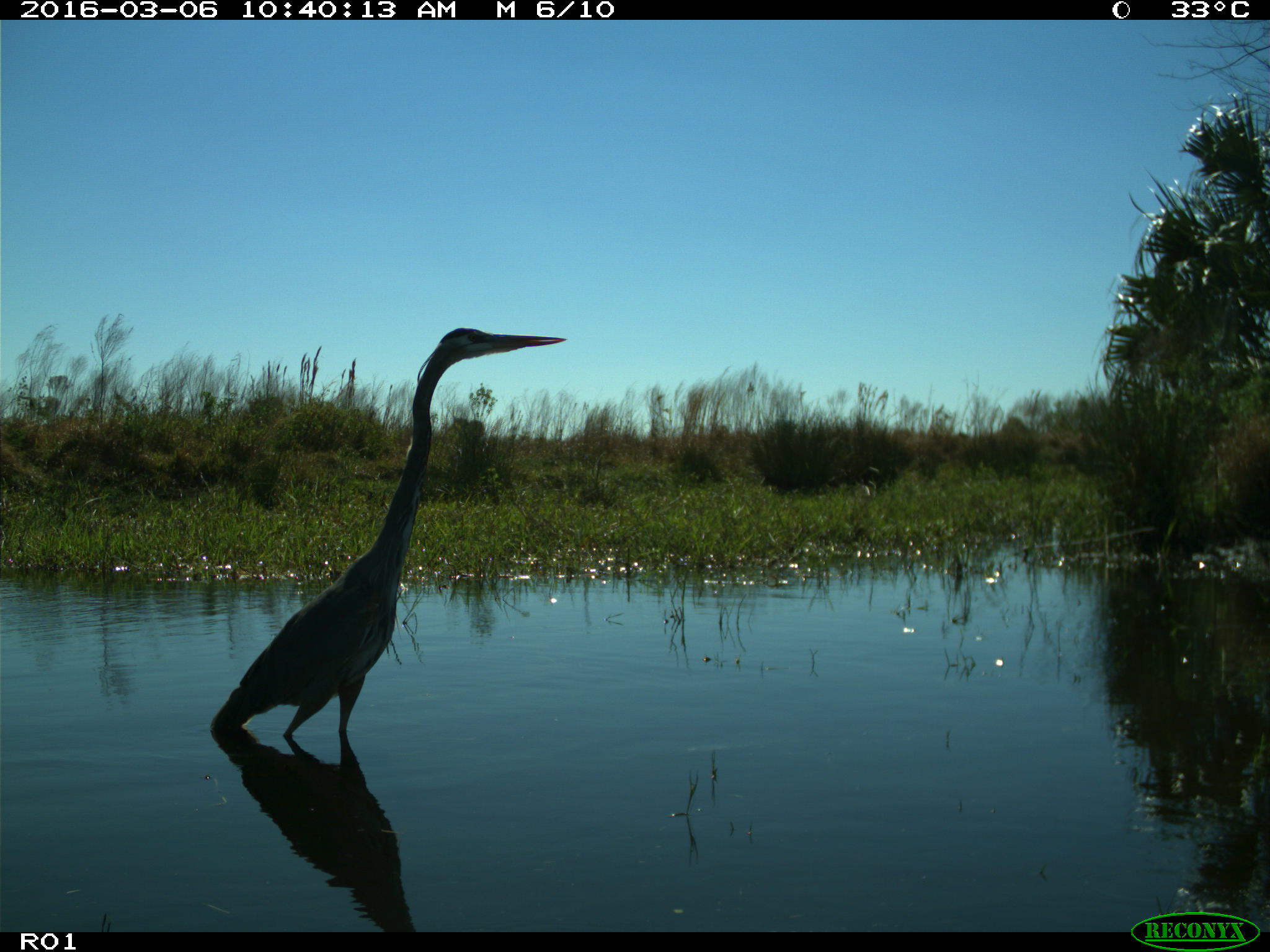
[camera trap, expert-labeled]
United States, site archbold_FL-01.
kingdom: Animalia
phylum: Chordata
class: Aves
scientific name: Aves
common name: birds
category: unidentified bird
Unidentified bird (birds) (Aves).